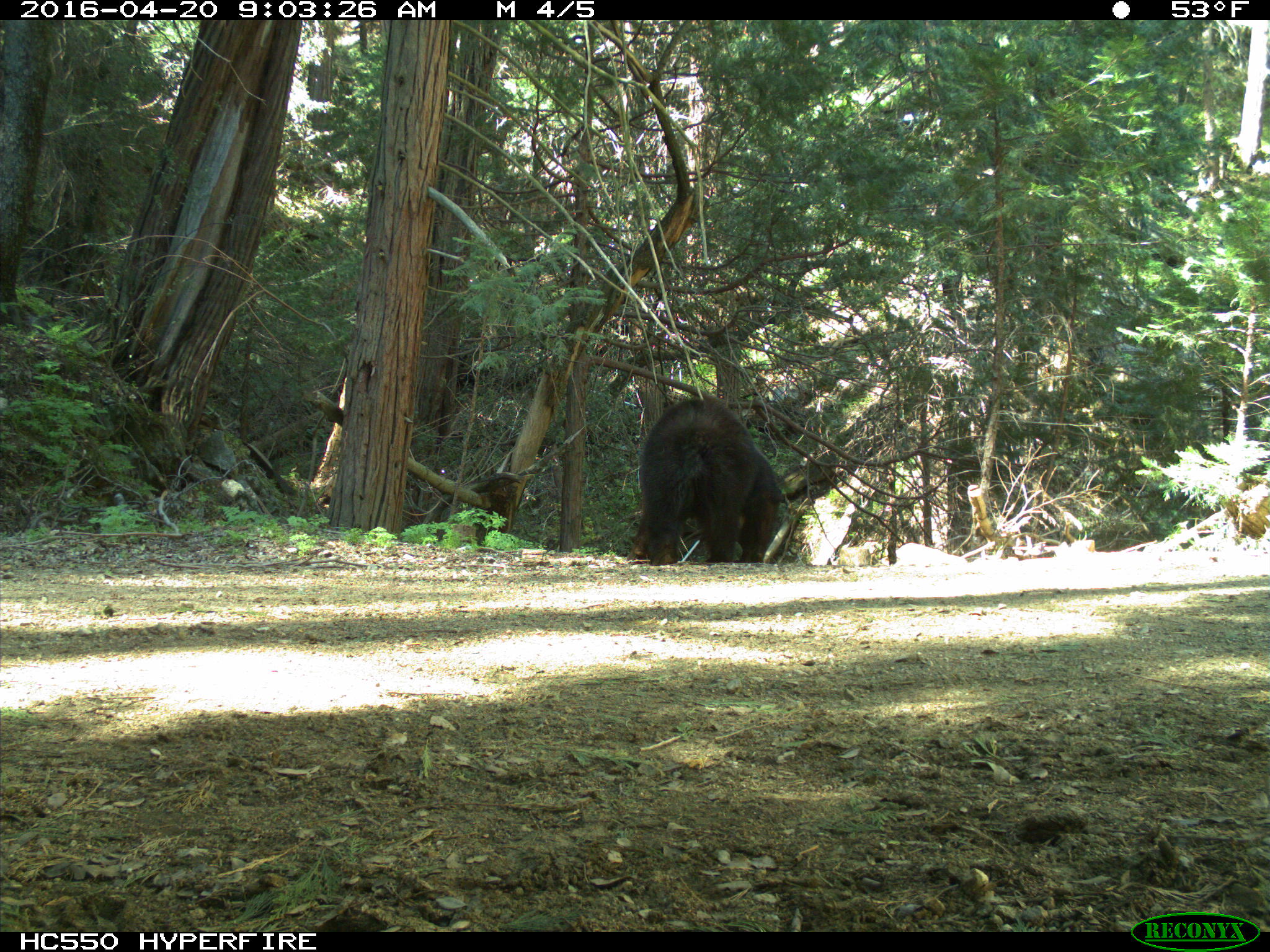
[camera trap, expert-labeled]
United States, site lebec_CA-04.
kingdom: Animalia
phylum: Chordata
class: Mammalia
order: Carnivora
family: Ursidae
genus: Ursus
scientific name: Ursus americanus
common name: american black bear